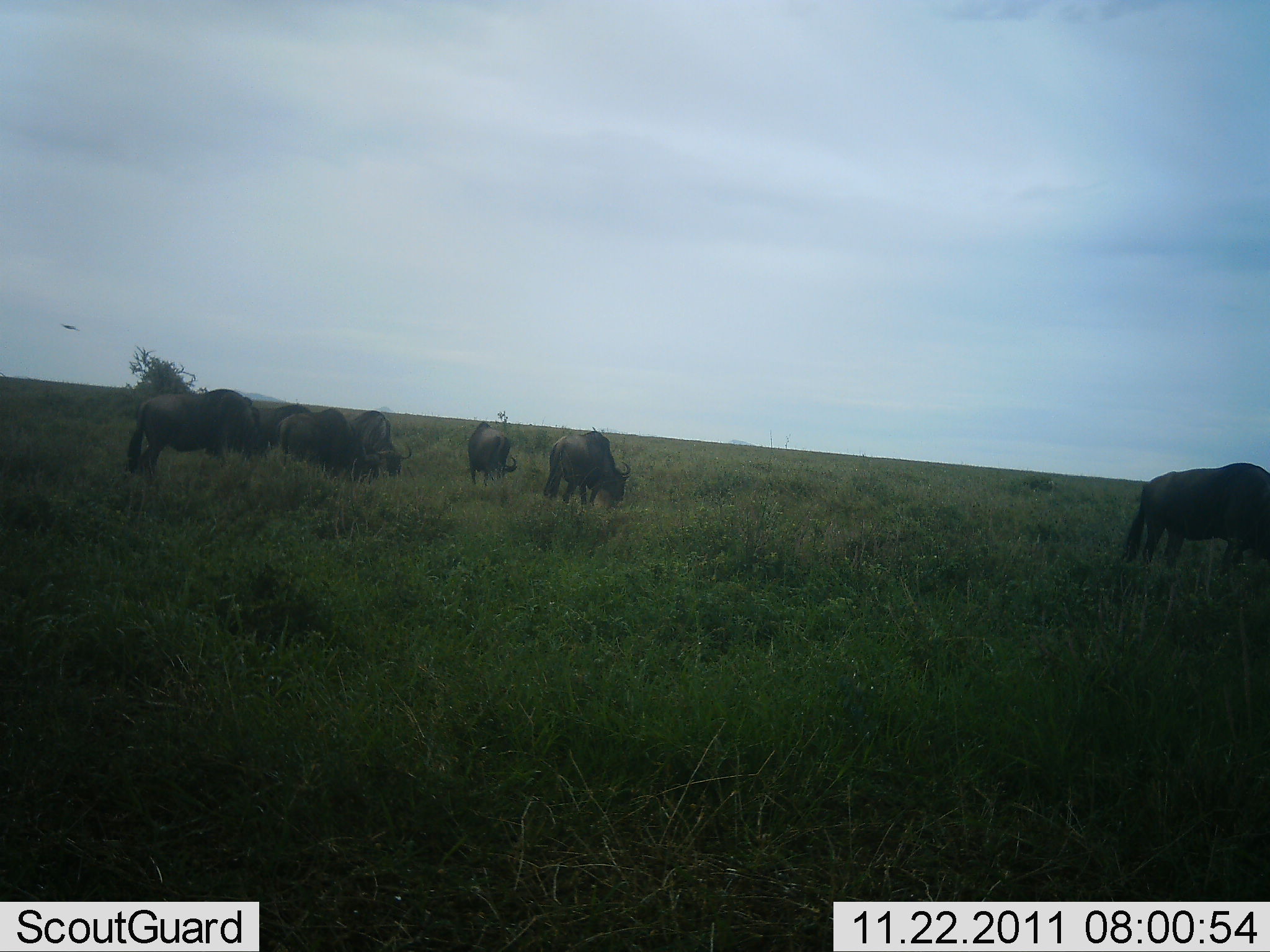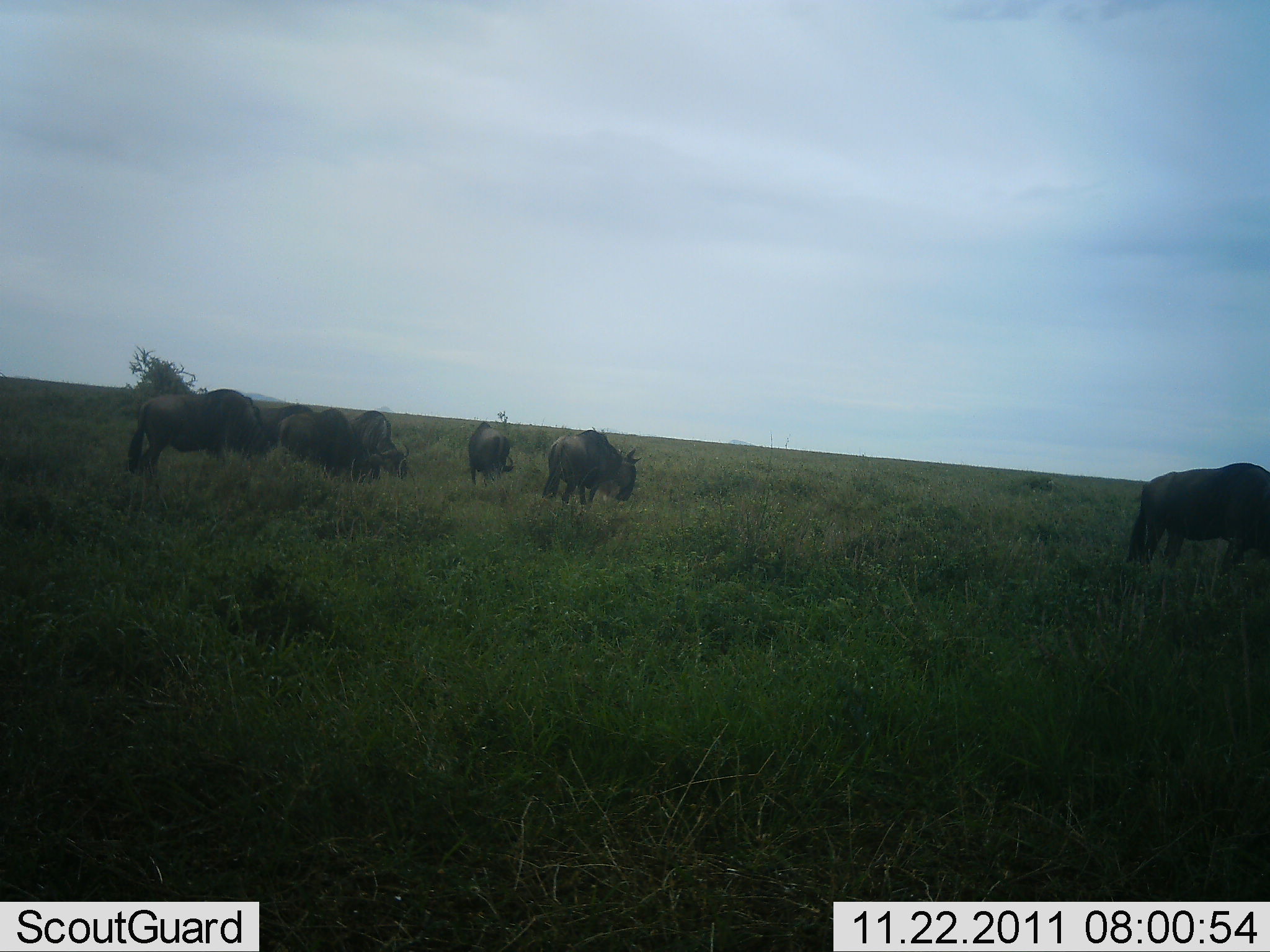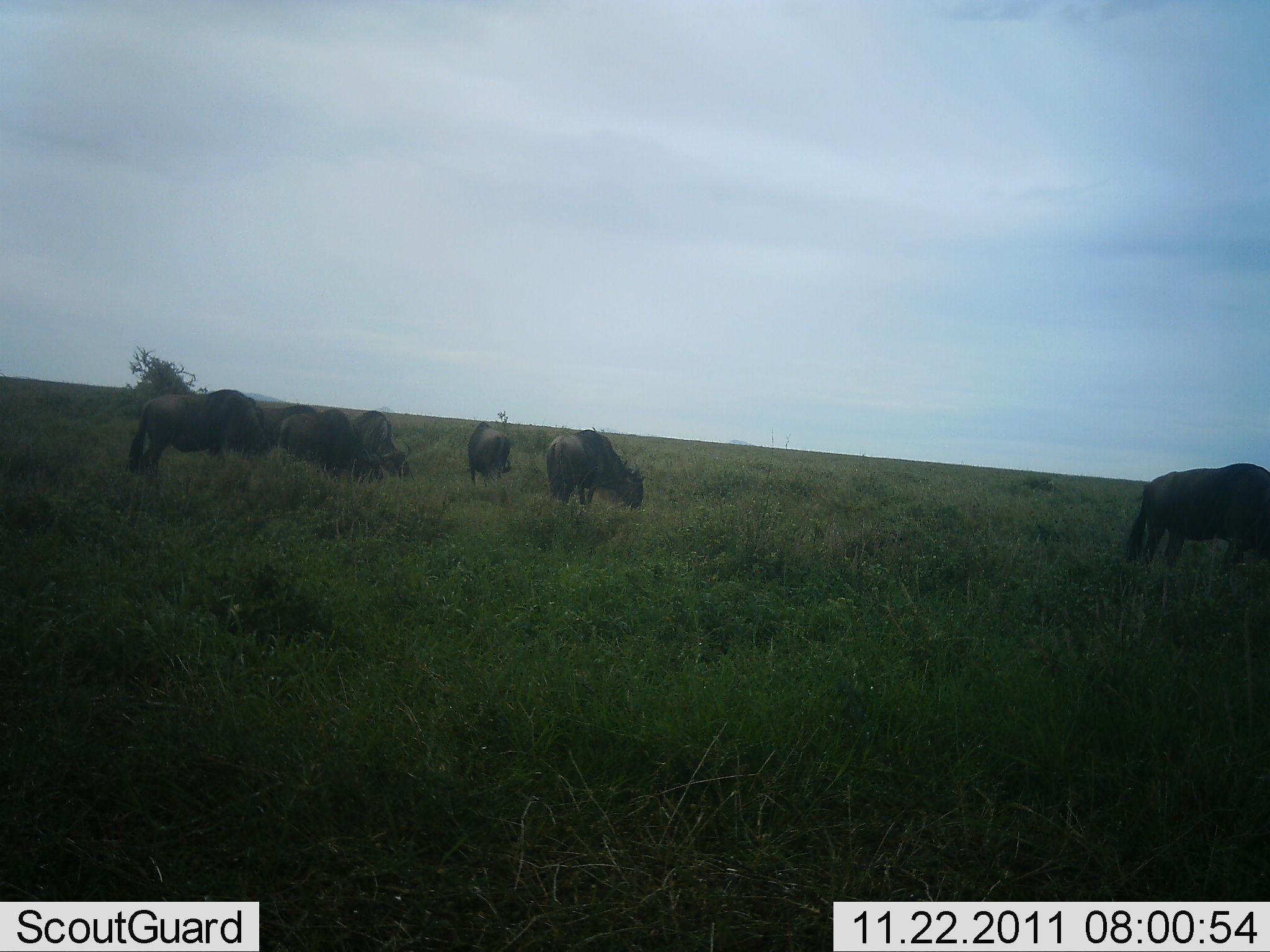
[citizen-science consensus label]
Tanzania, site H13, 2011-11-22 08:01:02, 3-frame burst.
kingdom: Animalia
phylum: Chordata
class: Mammalia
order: Artiodactyla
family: Bovidae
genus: Connochaetes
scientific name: Connochaetes taurinus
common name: blue wildebeest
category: wildebeest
Wildebeest (blue wildebeest) (Connochaetes taurinus), count 6. Behavior (volunteer vote fractions): standing 54%, resting 0%, moving 8%, interacting 0%. Young present (vote fraction): 0%. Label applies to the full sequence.